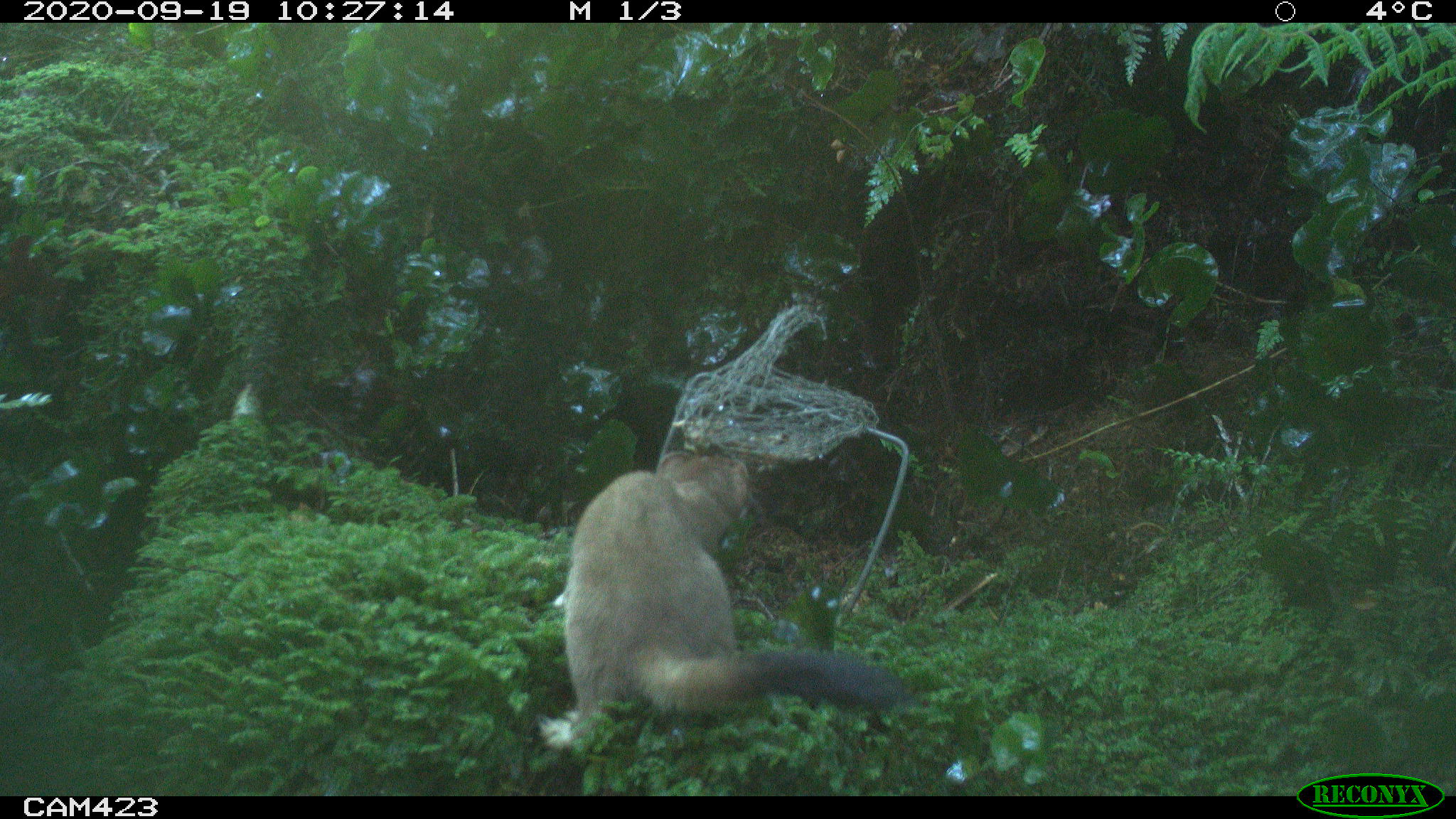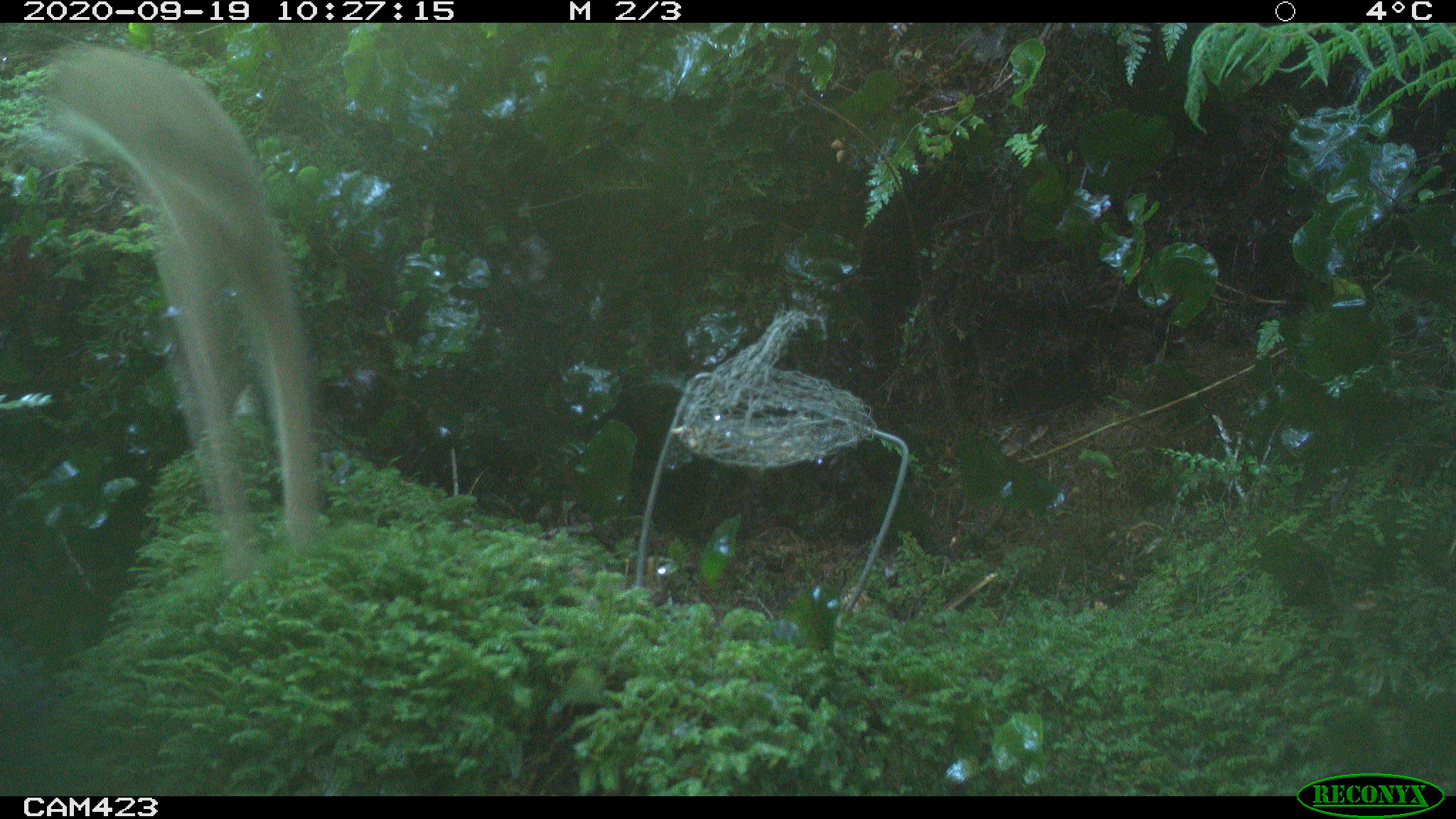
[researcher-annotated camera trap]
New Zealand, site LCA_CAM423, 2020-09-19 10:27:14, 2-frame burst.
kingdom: Animalia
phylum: Chordata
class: Mammalia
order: Carnivora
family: Mustelidae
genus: Mustela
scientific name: Mustela erminea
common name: stoat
Stoat (Mustela erminea).